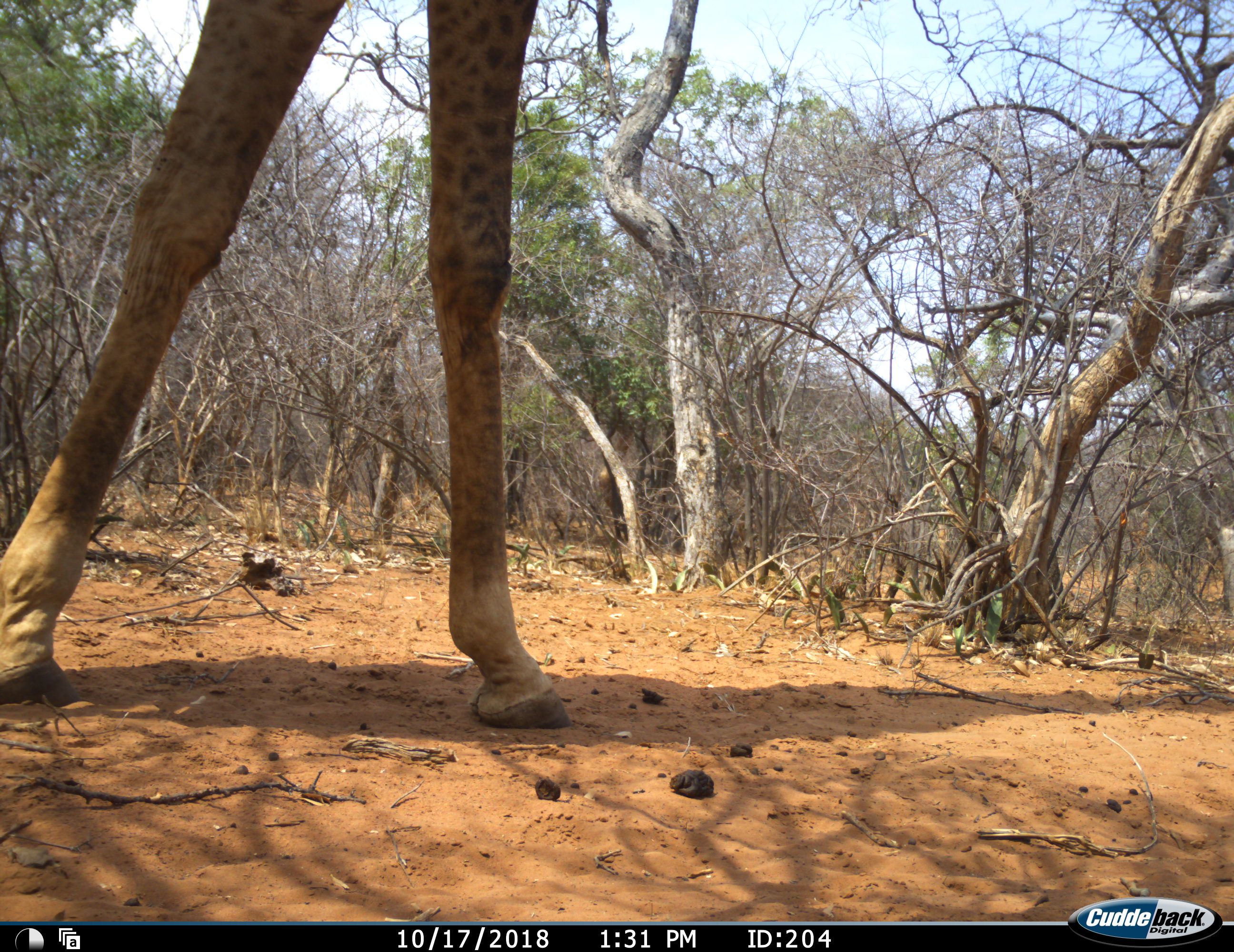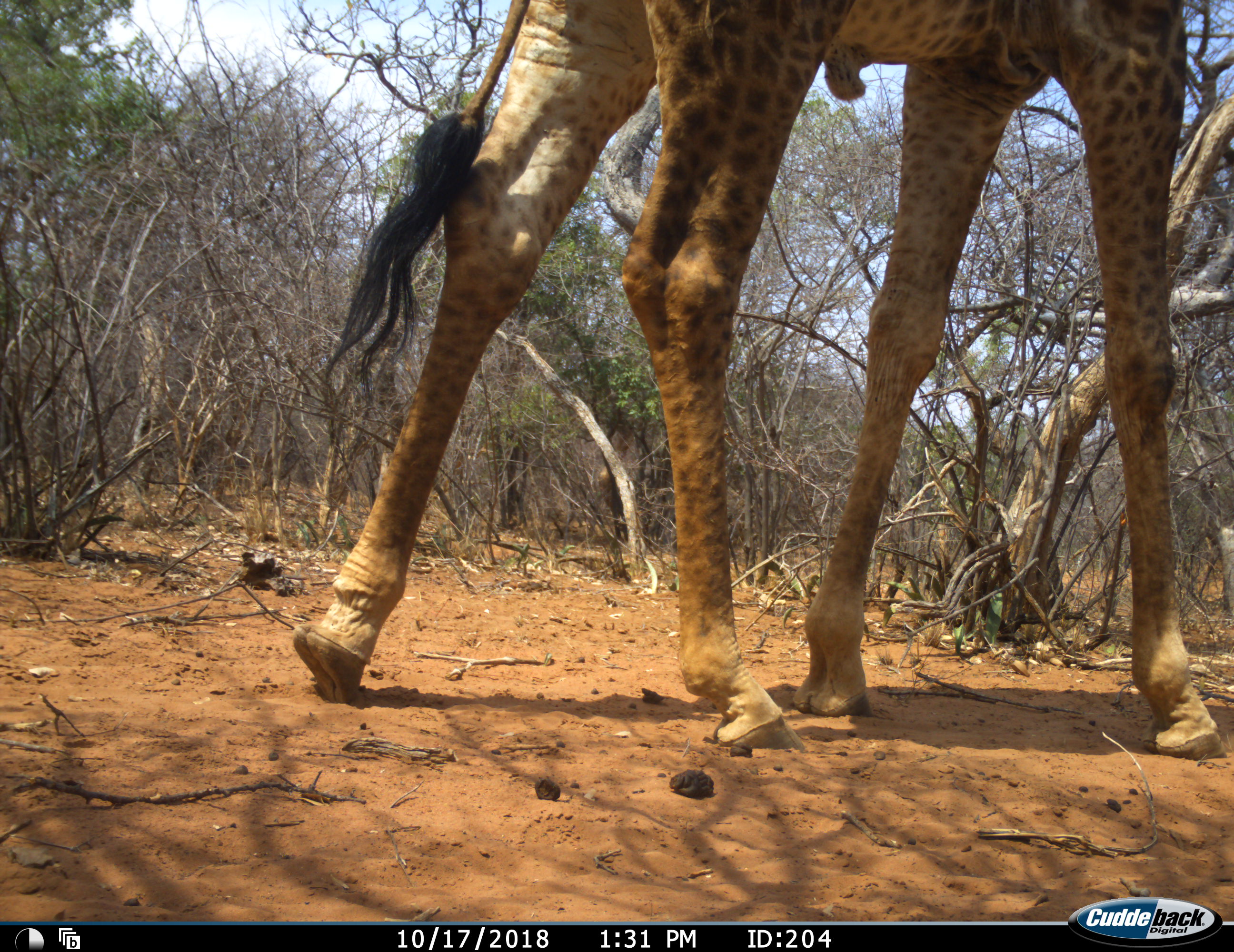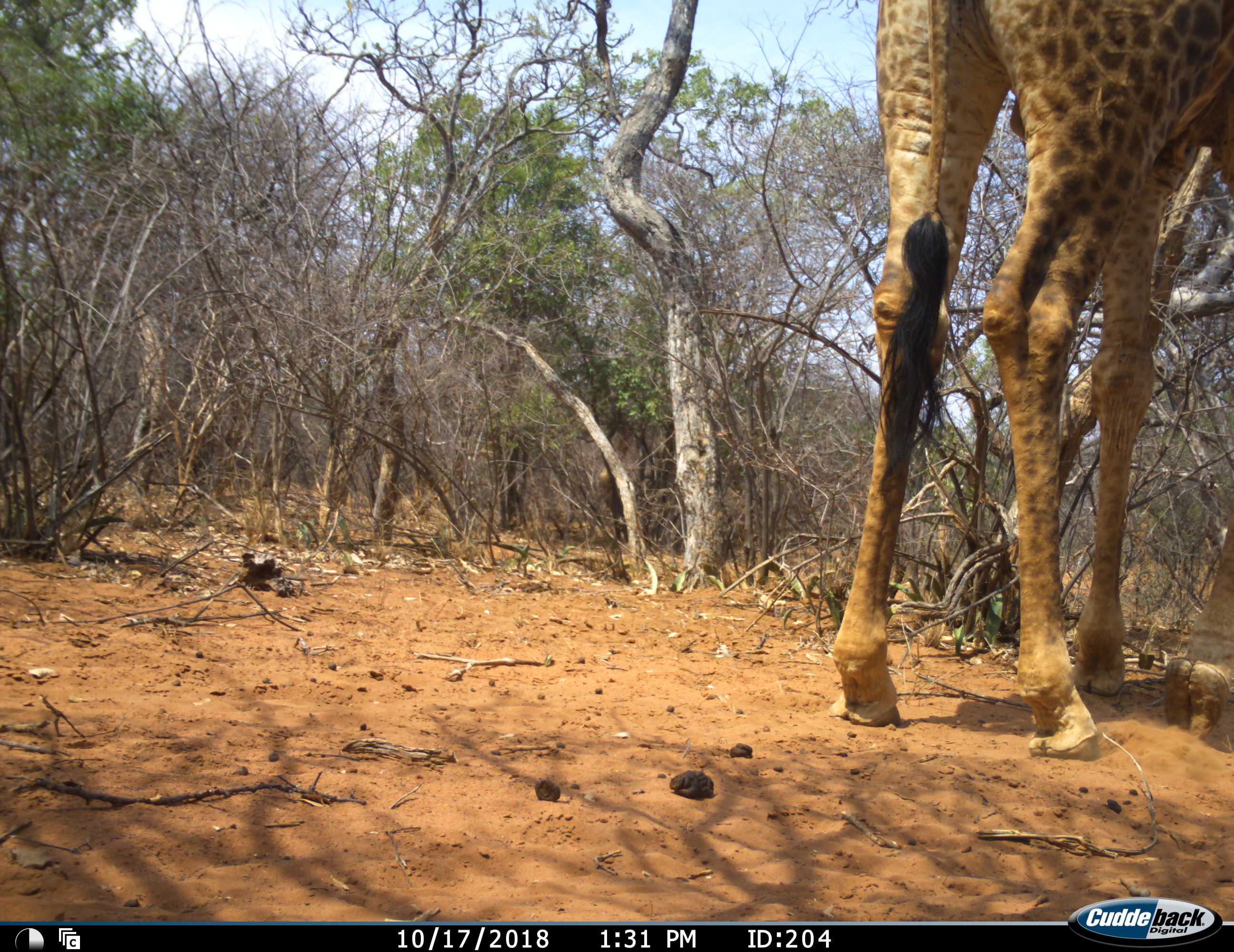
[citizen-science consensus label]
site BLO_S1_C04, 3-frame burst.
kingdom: Animalia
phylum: Chordata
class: Mammalia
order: Artiodactyla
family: Giraffidae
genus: Giraffa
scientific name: Giraffa camelopardalis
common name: giraffe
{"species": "giraffe (Giraffa camelopardalis)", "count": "1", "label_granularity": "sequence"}